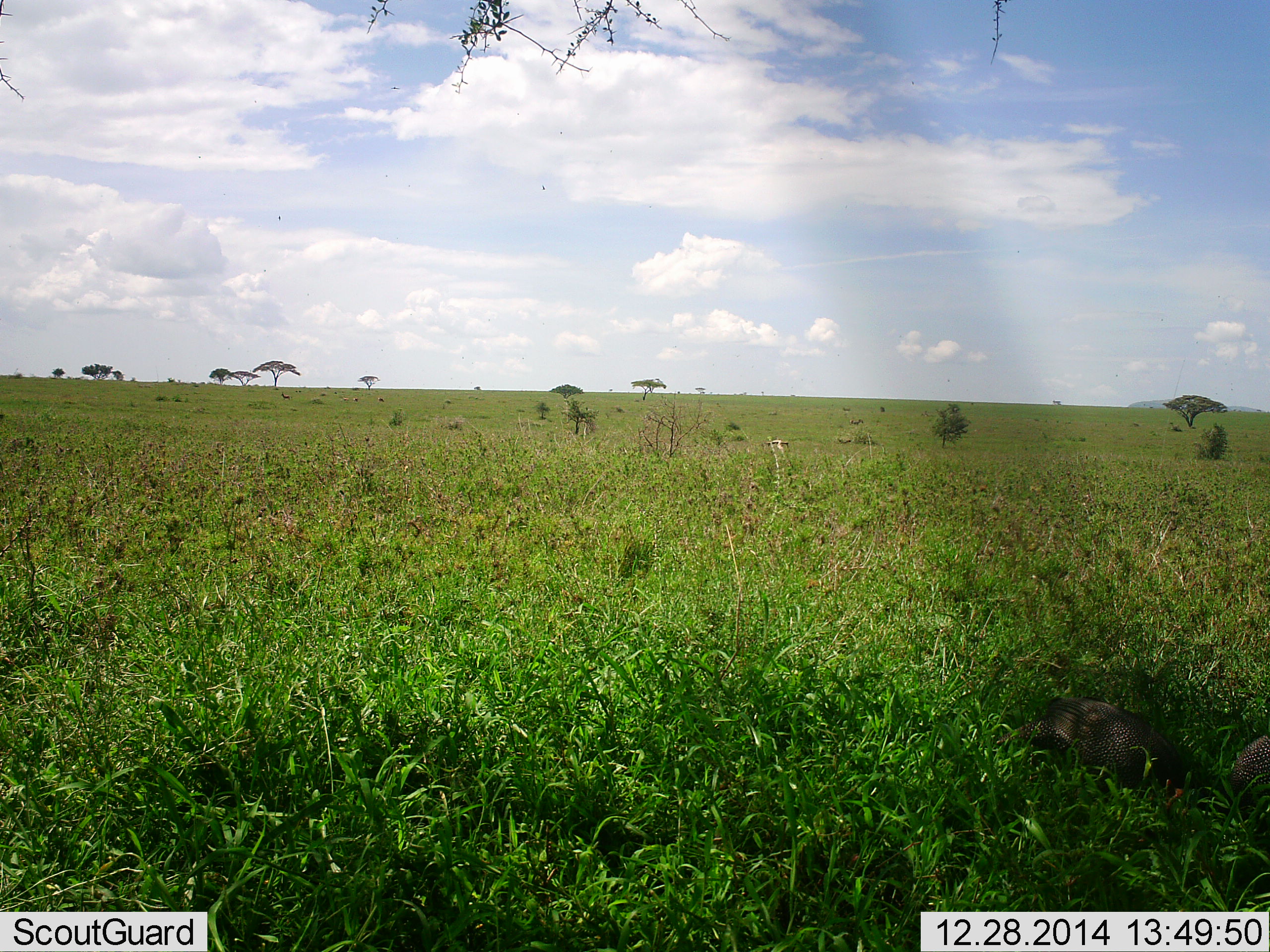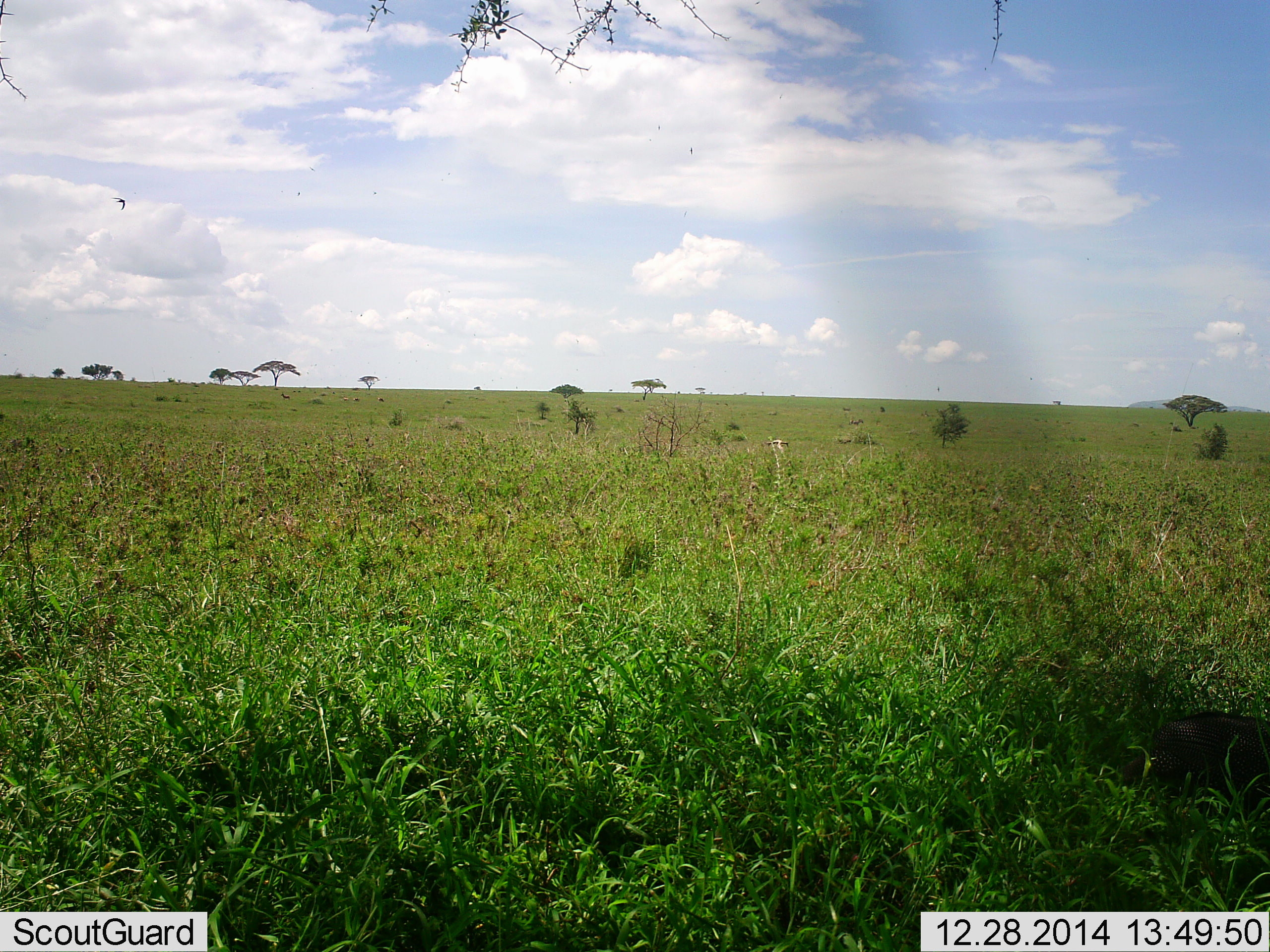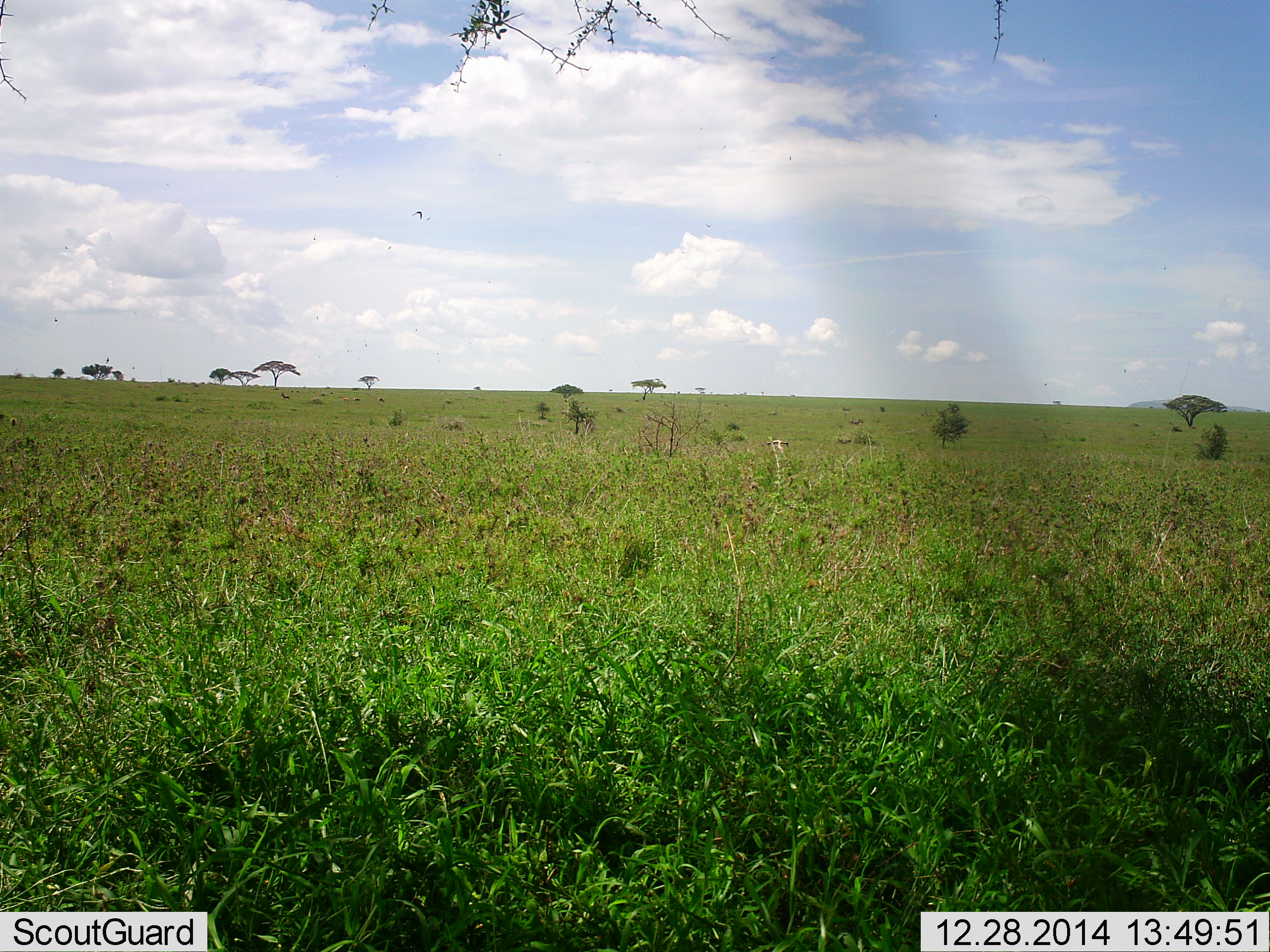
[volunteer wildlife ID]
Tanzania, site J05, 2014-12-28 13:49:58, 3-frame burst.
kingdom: Animalia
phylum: Chordata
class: Aves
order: Galliformes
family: Numididae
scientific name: Numididae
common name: guinea fowl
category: guineafowl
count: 2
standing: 0%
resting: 0%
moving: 100%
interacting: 0%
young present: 0%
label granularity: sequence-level